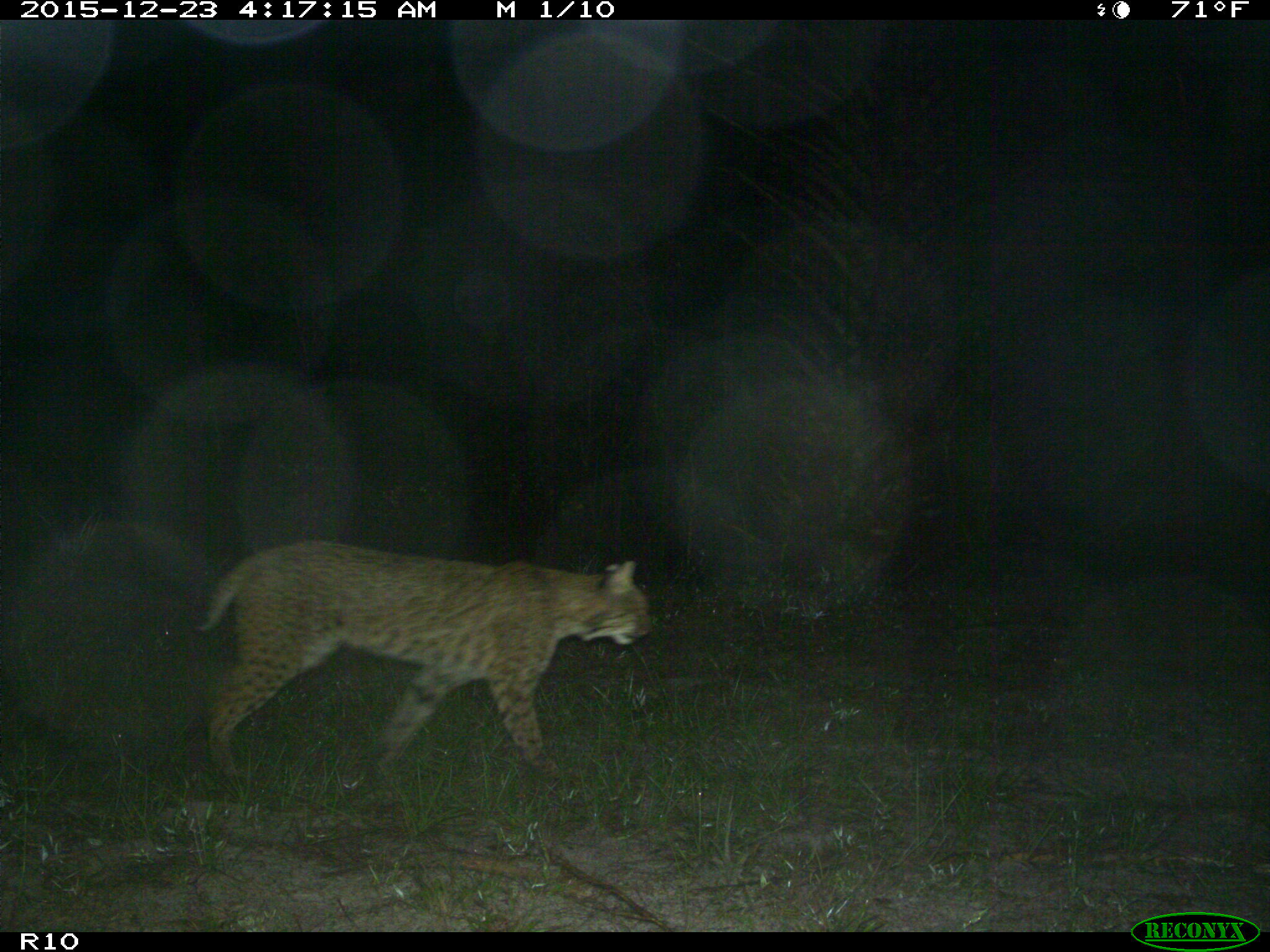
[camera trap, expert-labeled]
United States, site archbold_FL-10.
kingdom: Animalia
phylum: Chordata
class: Mammalia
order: Carnivora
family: Felidae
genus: Lynx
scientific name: Lynx rufus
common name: bobcat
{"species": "Lynx rufus (bobcat)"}